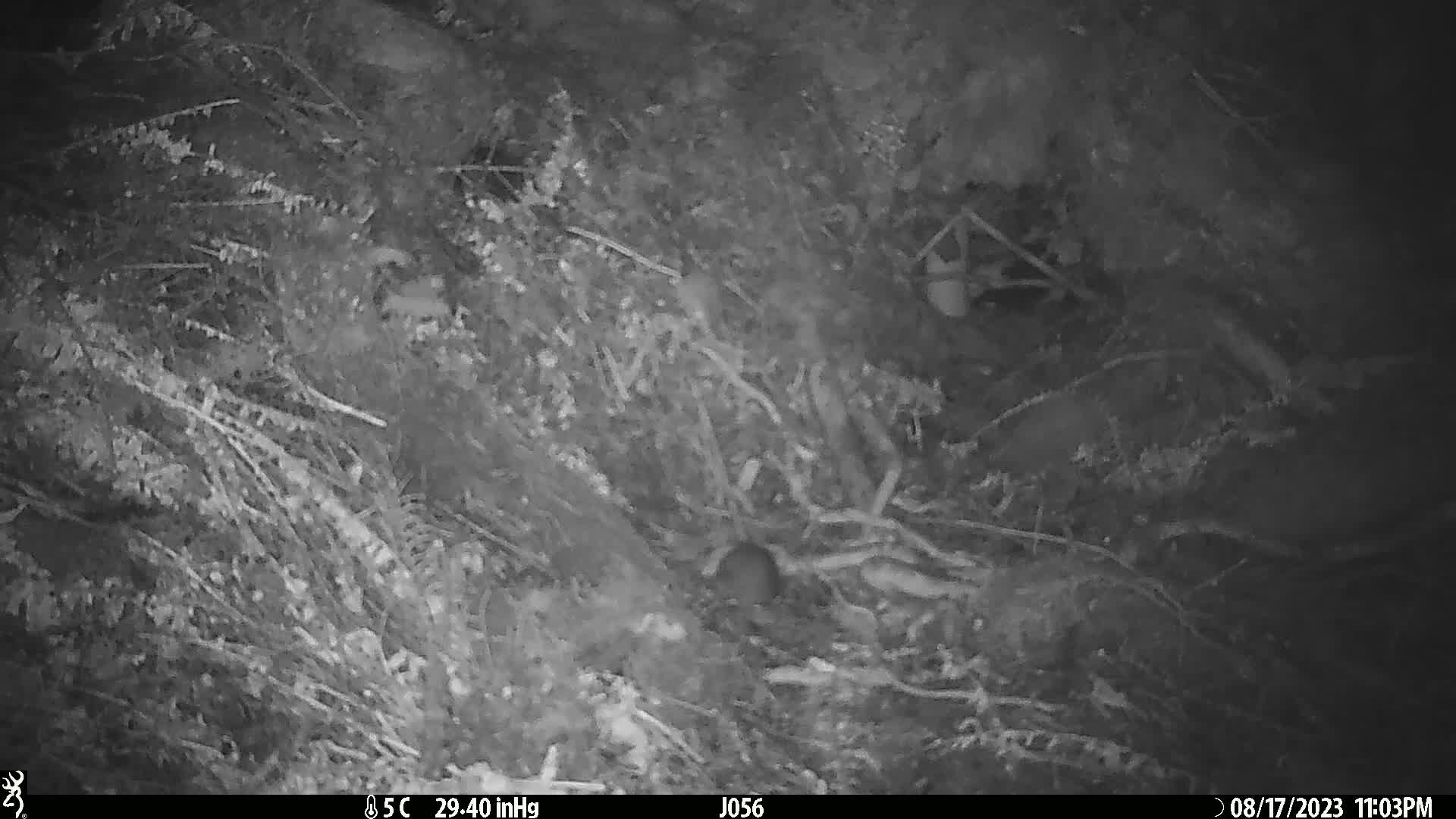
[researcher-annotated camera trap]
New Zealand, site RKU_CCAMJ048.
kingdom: Animalia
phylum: Chordata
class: Mammalia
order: Rodentia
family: Muridae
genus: Rattus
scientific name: Rattus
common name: rat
Rat (Rattus).